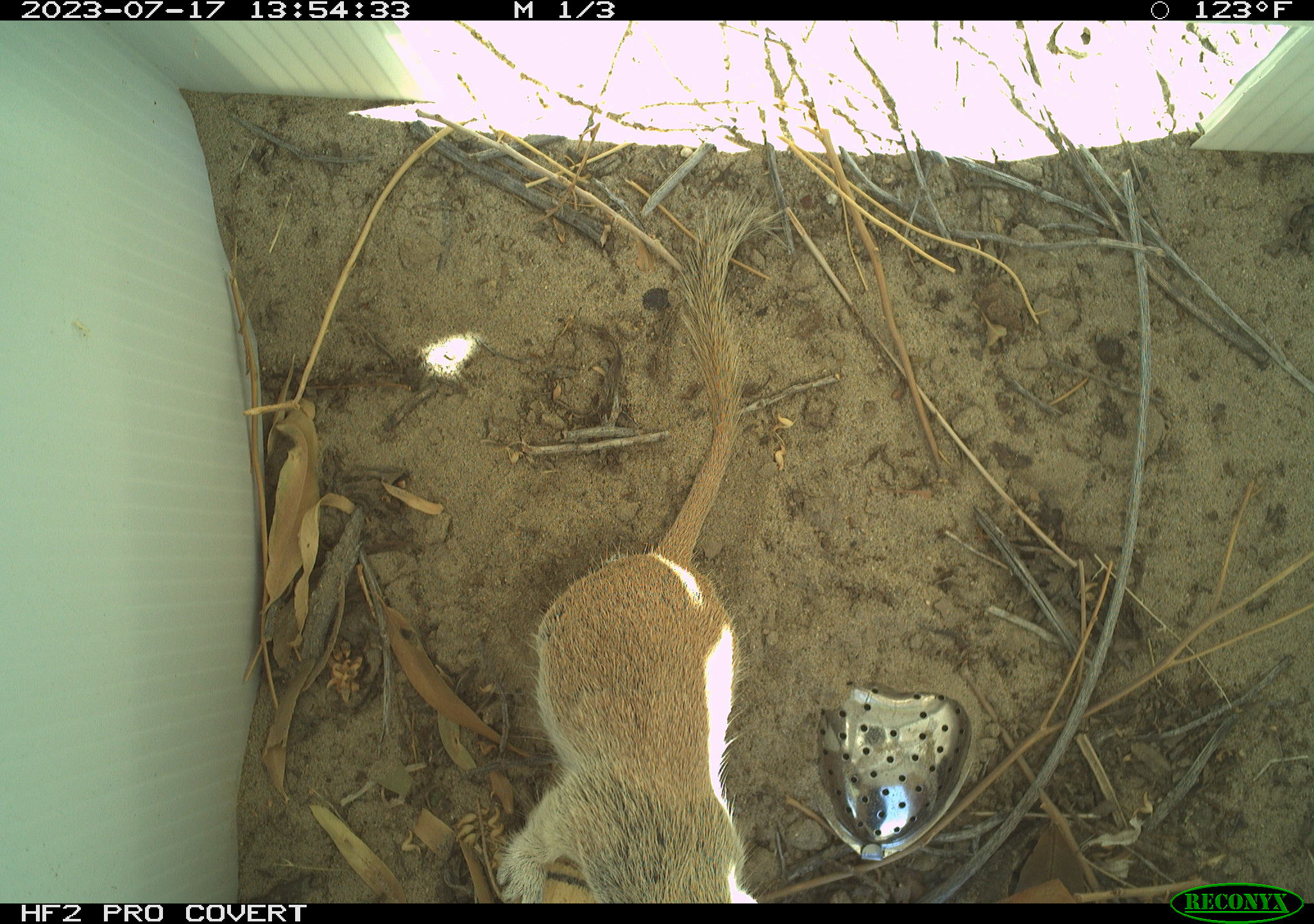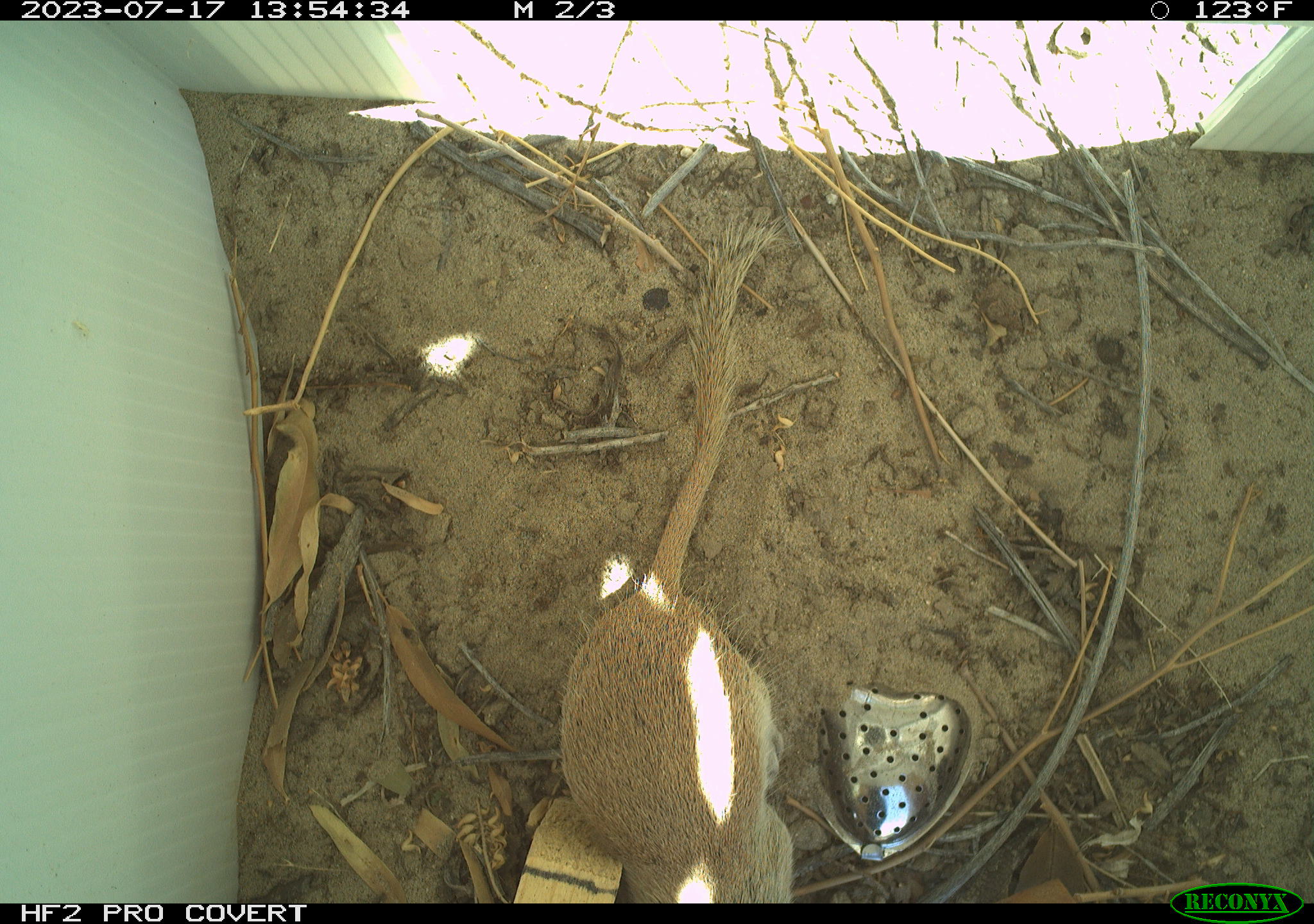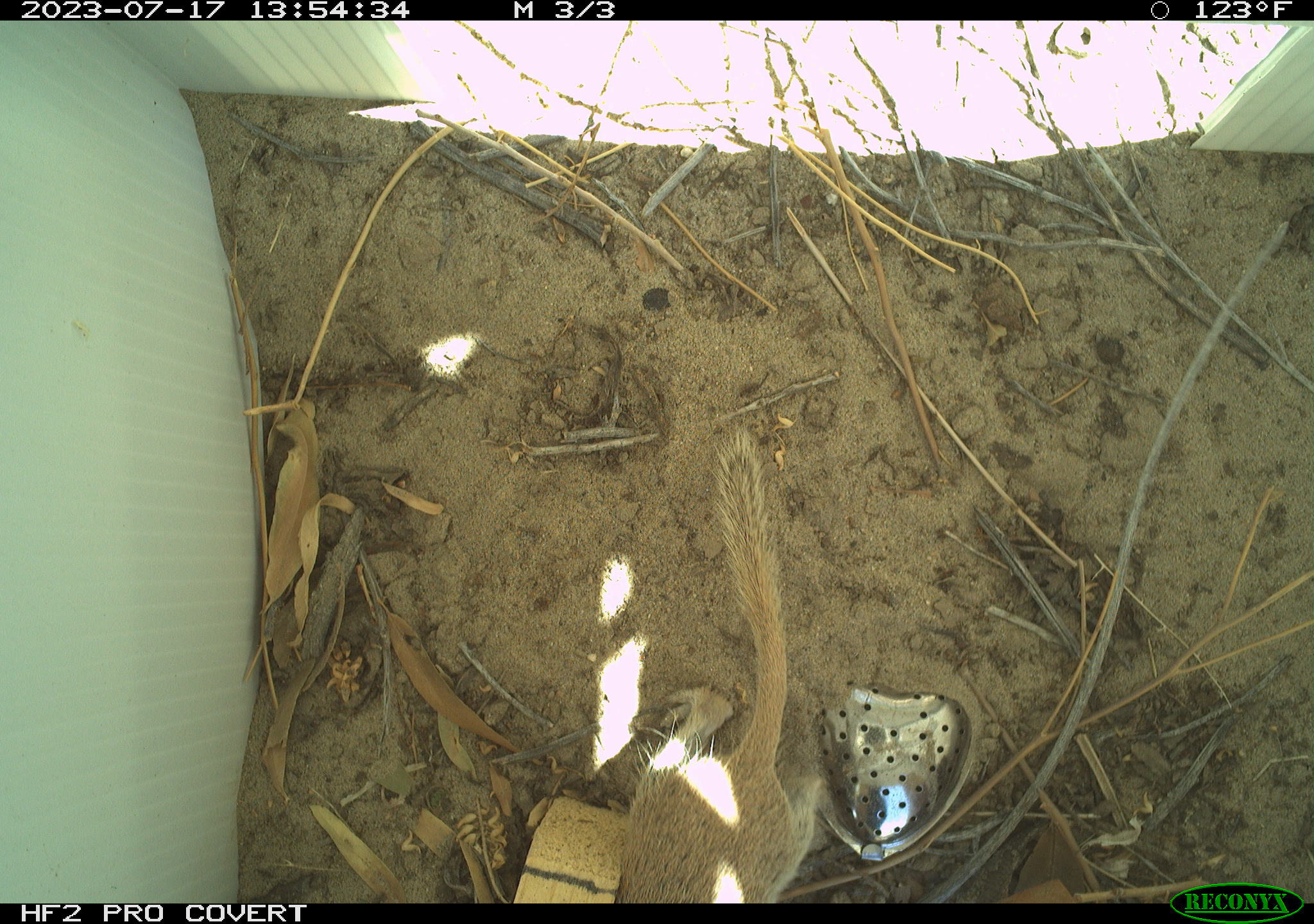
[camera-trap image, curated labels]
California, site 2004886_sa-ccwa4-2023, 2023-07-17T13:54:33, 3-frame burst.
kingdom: Animalia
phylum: Chordata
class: Mammalia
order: Rodentia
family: Sciuridae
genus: Xerospermophilus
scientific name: Xerospermophilus tereticaudus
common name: round-tailed ground squirrel